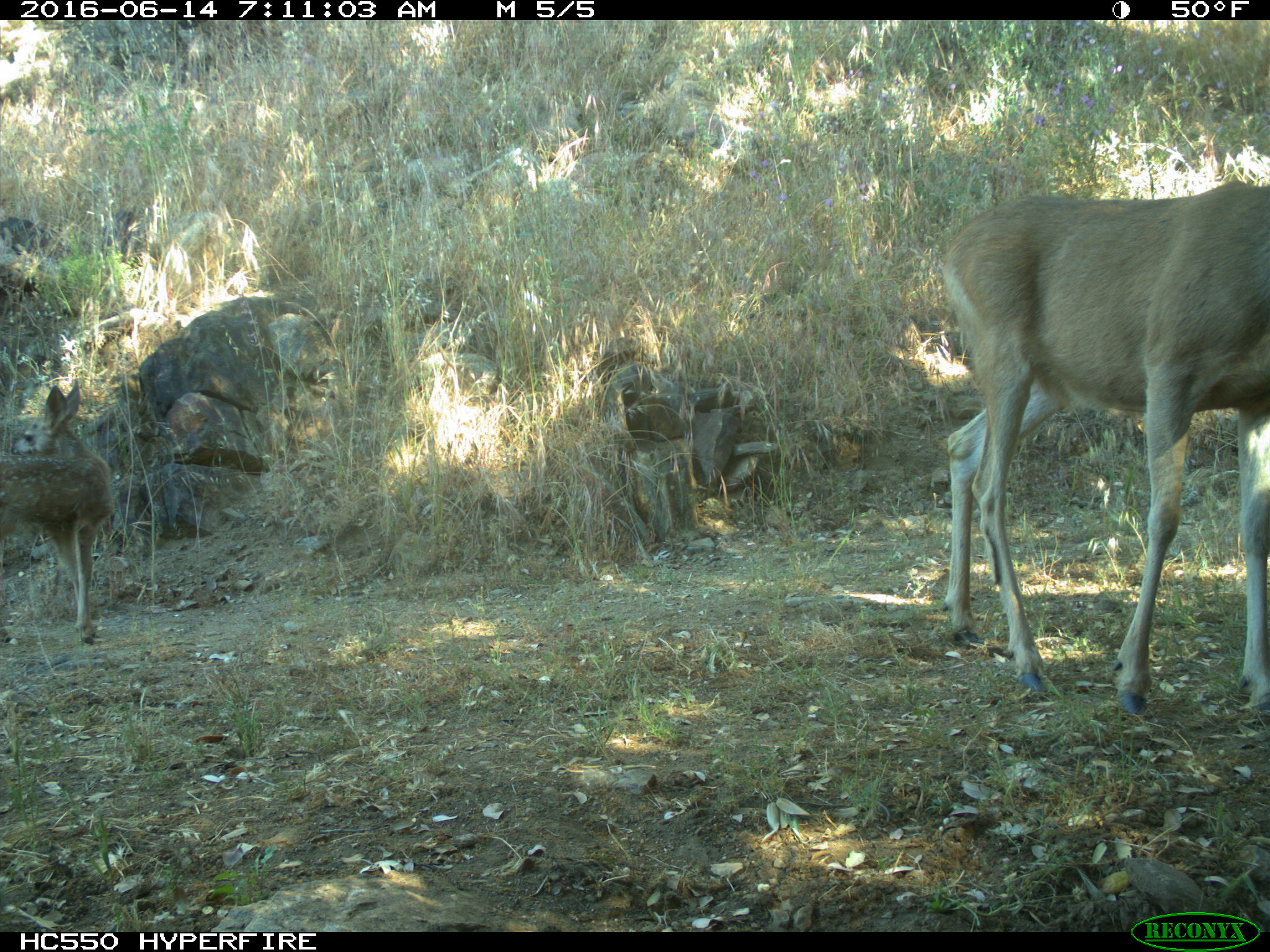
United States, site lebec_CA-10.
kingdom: Animalia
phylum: Chordata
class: Mammalia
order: Artiodactyla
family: Cervidae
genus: Odocoileus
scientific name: Odocoileus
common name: deer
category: unidentified deer